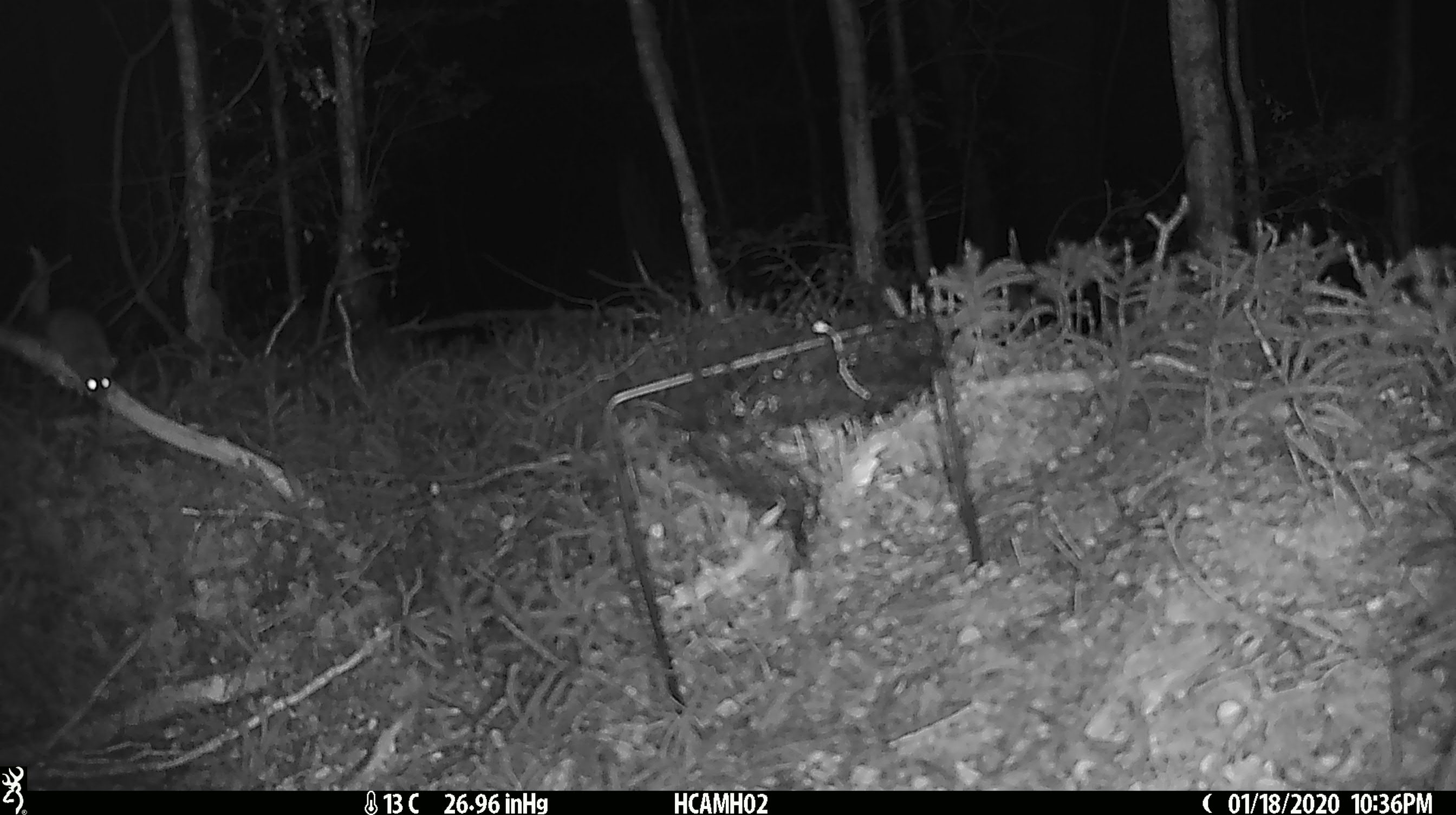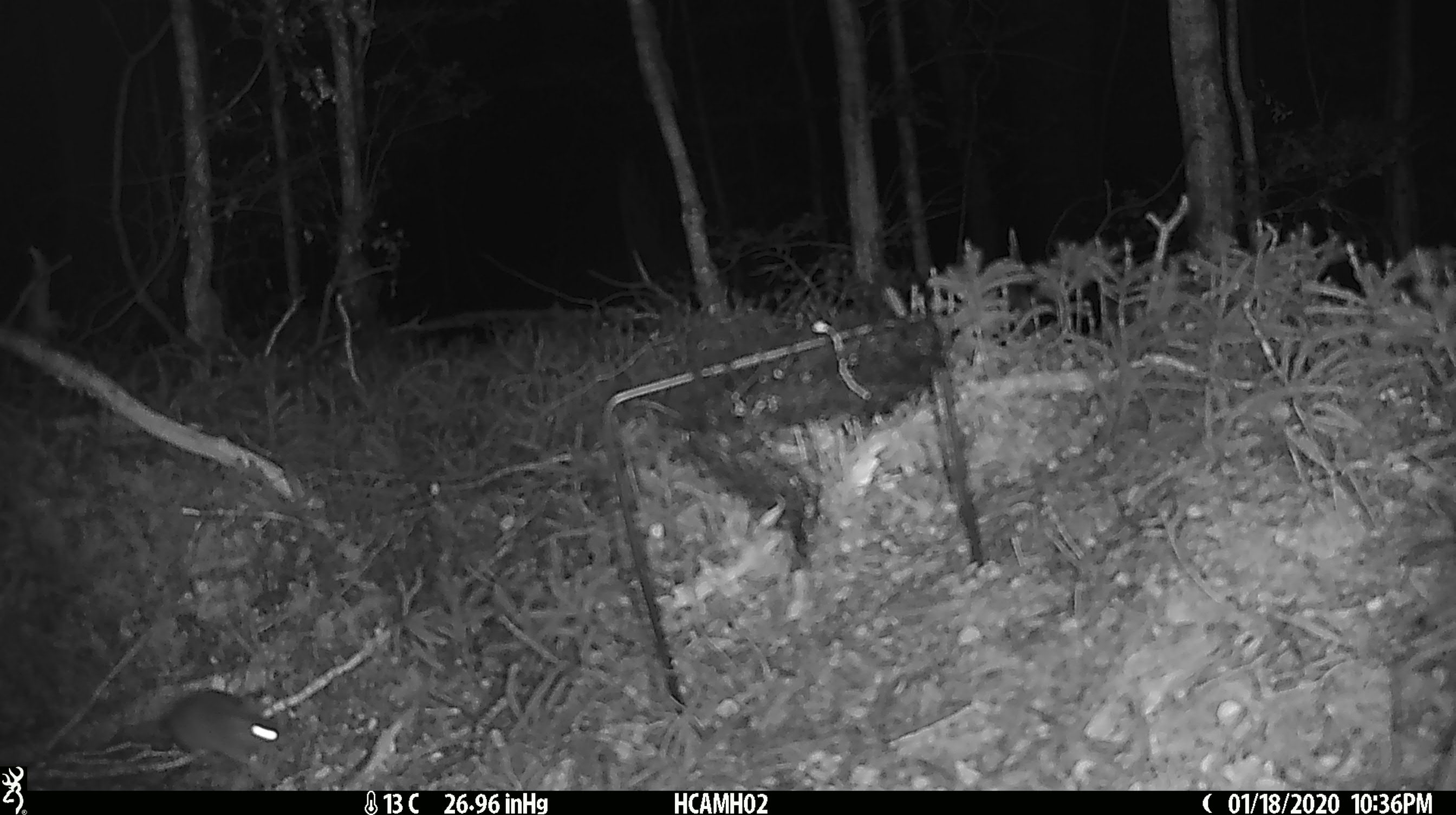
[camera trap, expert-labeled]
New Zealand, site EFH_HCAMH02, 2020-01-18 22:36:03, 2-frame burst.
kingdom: Animalia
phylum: Chordata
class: Mammalia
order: Rodentia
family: Muridae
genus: Mus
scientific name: Mus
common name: mouse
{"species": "mouse (Mus)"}